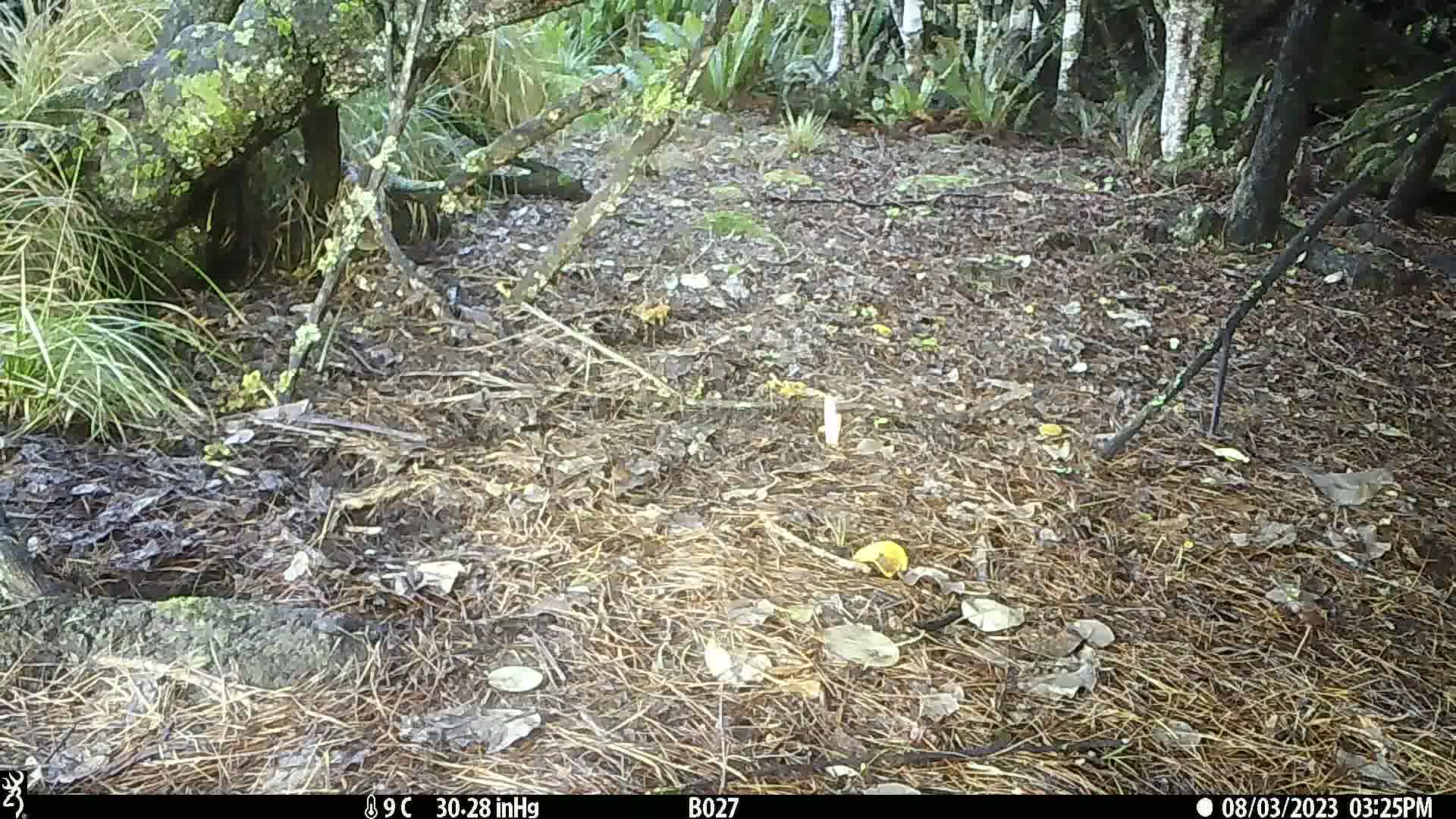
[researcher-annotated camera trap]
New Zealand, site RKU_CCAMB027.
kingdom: Animalia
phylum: Chordata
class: Aves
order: Passeriformes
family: Turdidae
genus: Turdus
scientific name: Turdus merula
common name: eurasian blackbird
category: blackbird